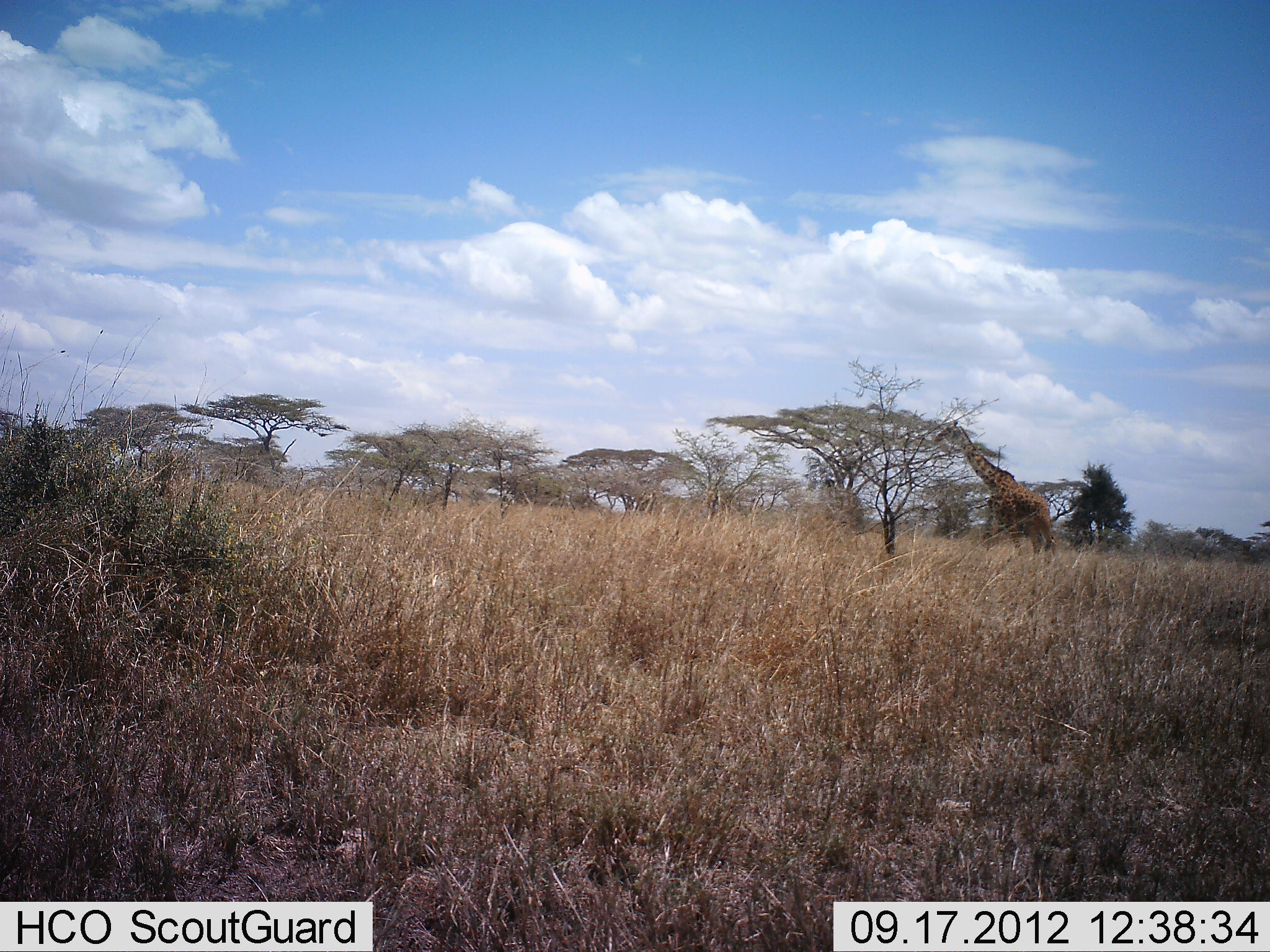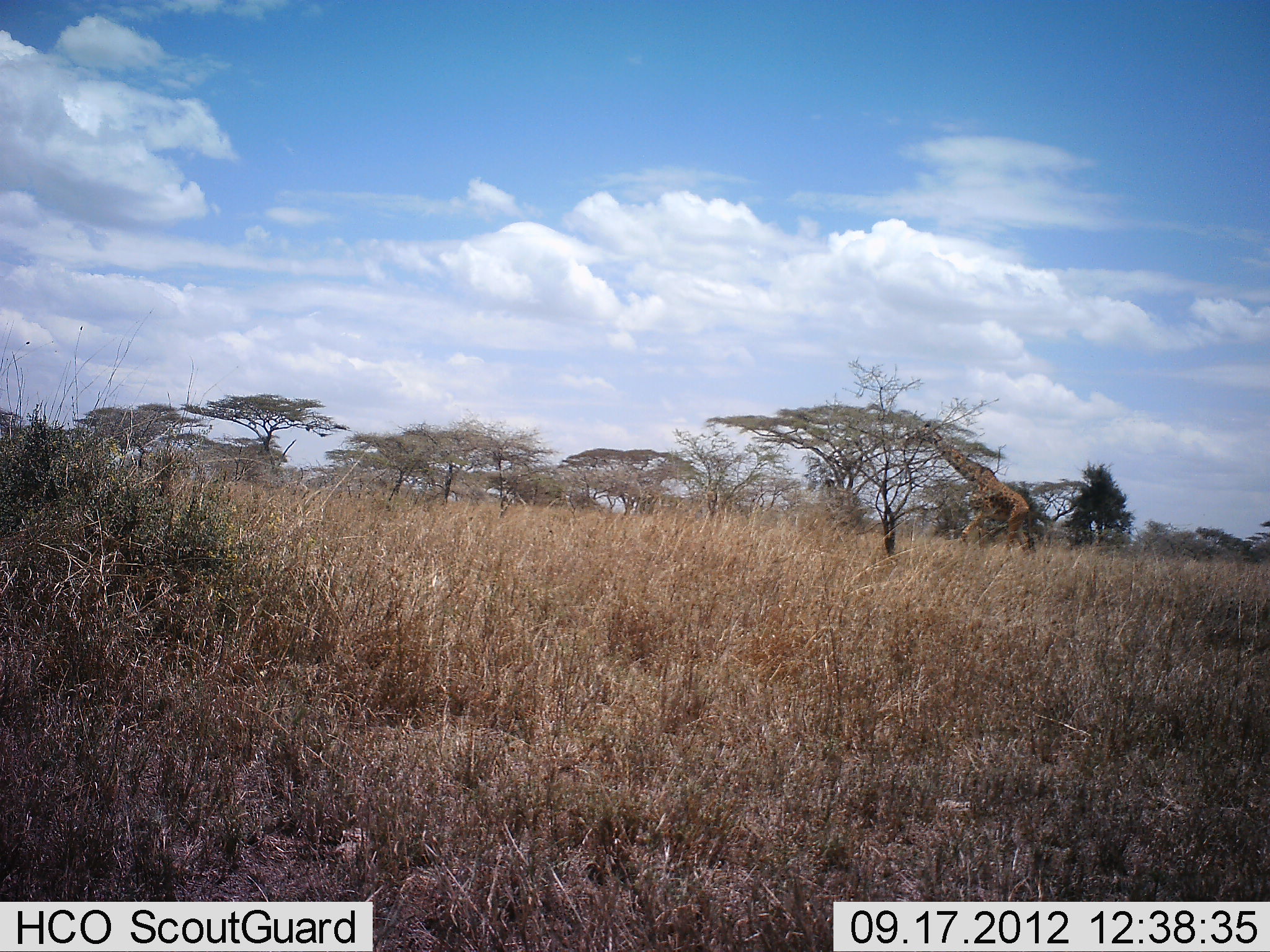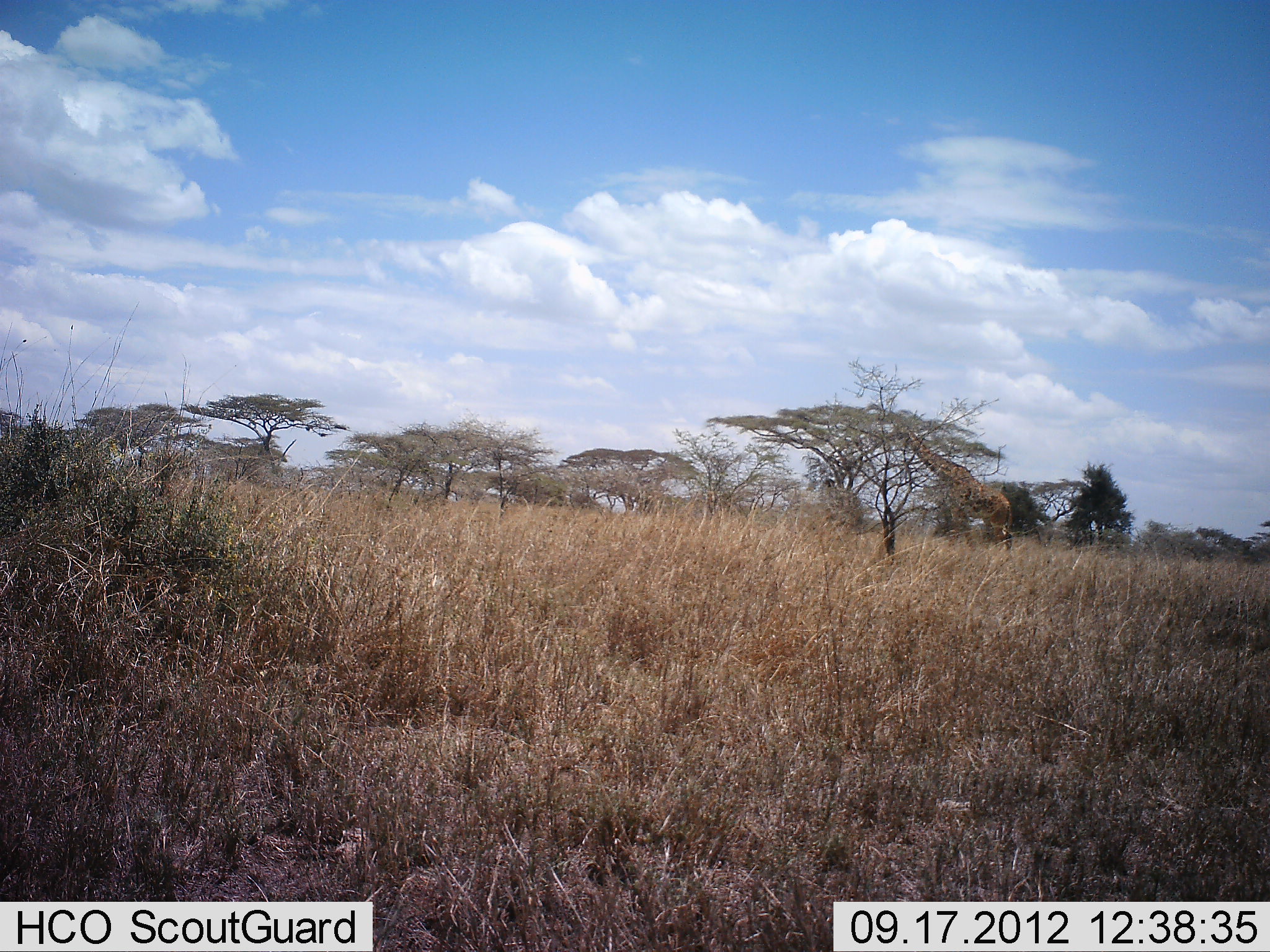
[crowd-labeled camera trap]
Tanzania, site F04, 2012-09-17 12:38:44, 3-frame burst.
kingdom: Animalia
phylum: Chordata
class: Mammalia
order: Artiodactyla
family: Giraffidae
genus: Giraffa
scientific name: Giraffa camelopardalis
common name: giraffe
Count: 1.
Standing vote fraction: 0%.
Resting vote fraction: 0%.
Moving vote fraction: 82%.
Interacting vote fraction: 0%.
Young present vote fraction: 0%.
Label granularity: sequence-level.